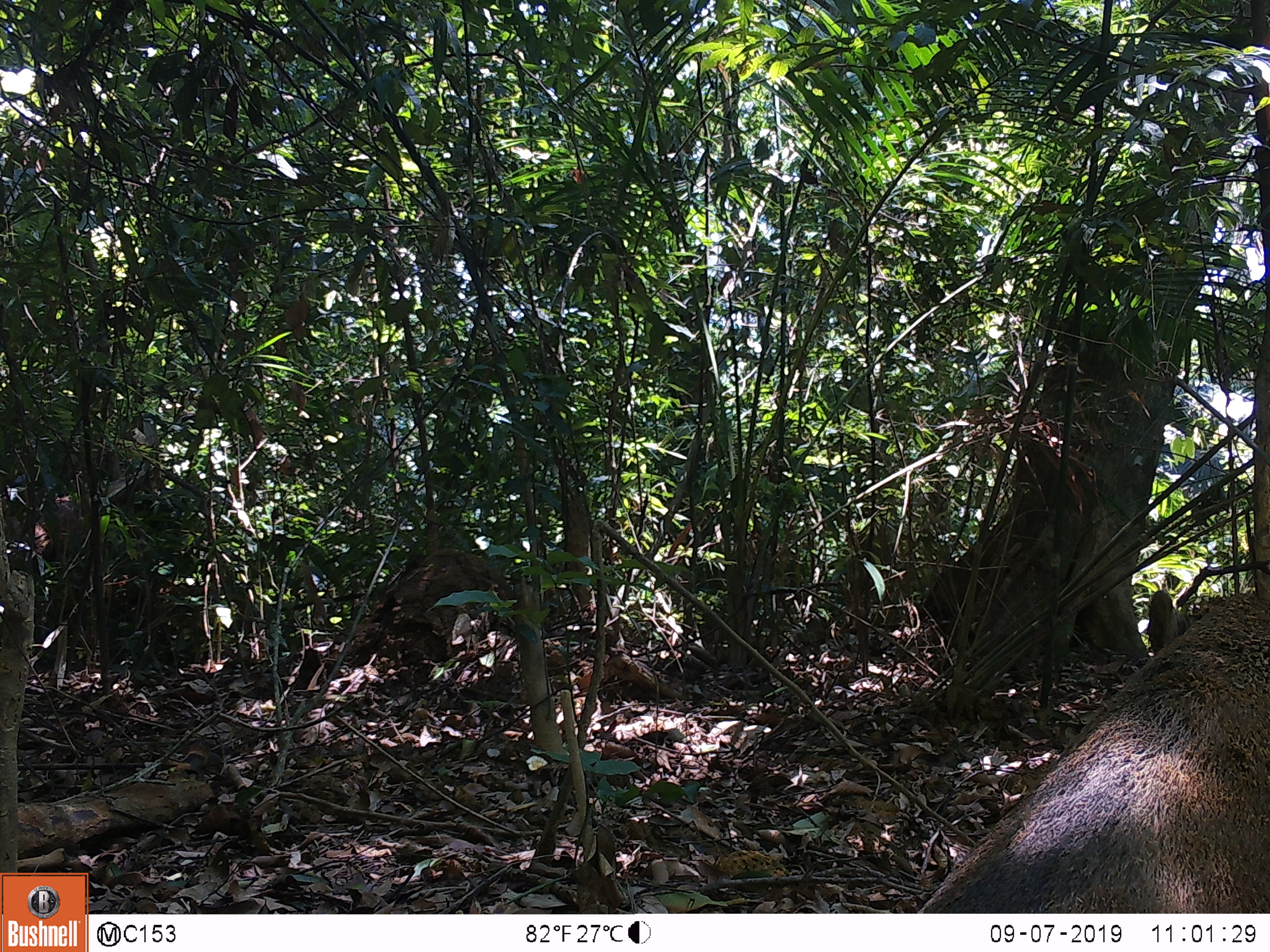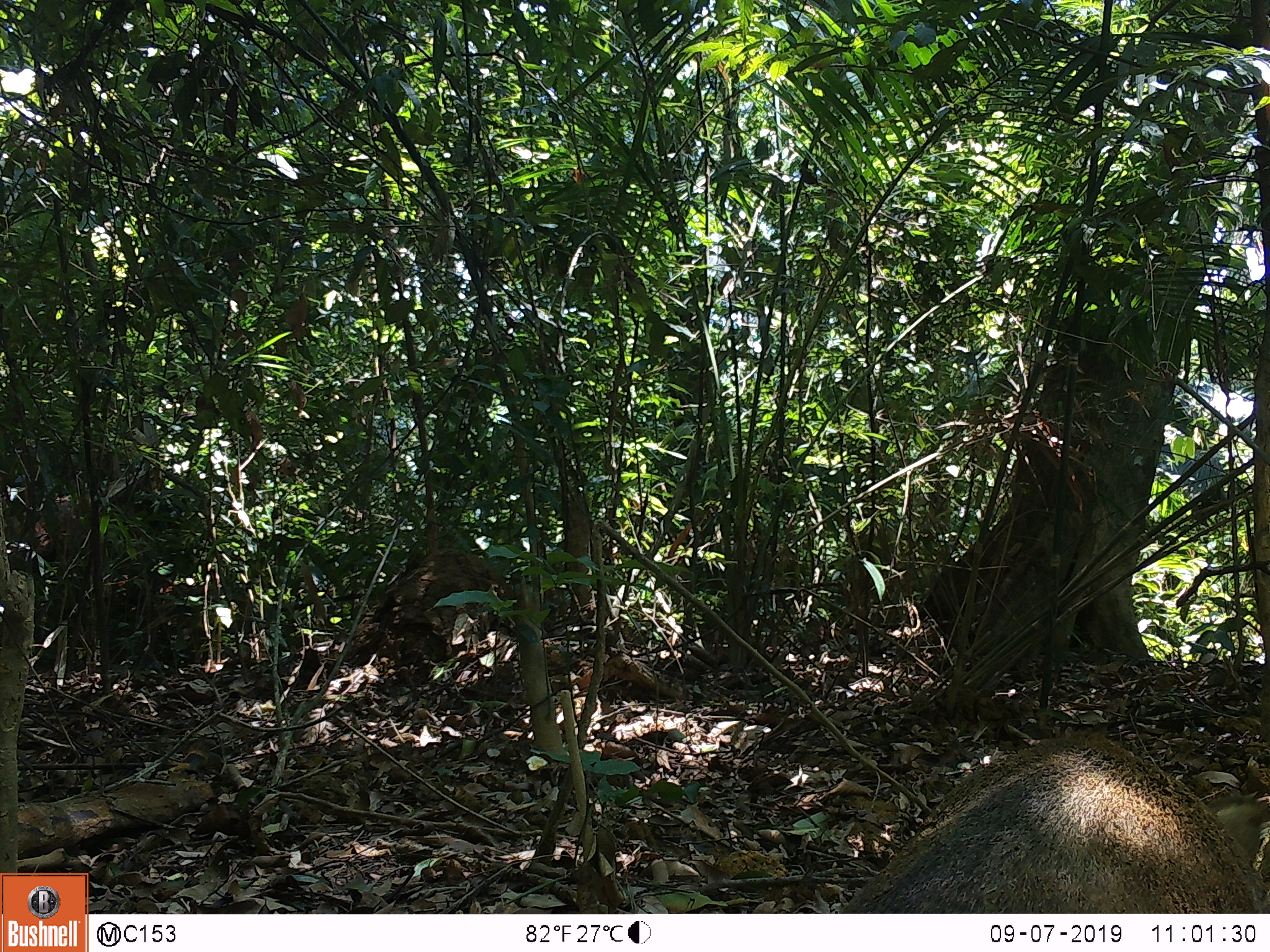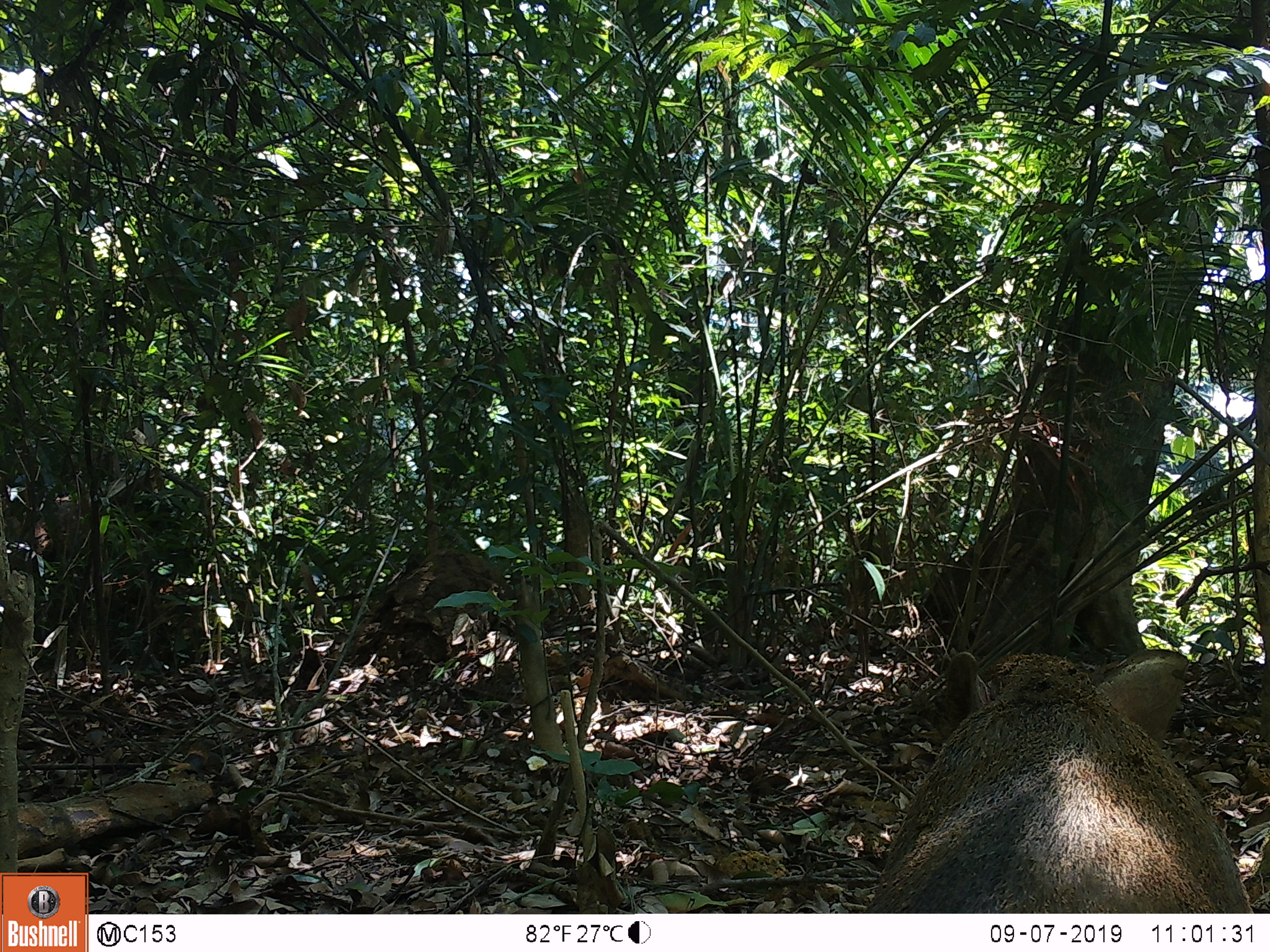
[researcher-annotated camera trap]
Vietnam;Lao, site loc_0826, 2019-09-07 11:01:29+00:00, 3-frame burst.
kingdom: Animalia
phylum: Chordata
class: Mammalia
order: Artiodactyla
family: Suidae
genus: Sus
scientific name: Sus scrofa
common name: eurasian wild pig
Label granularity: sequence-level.